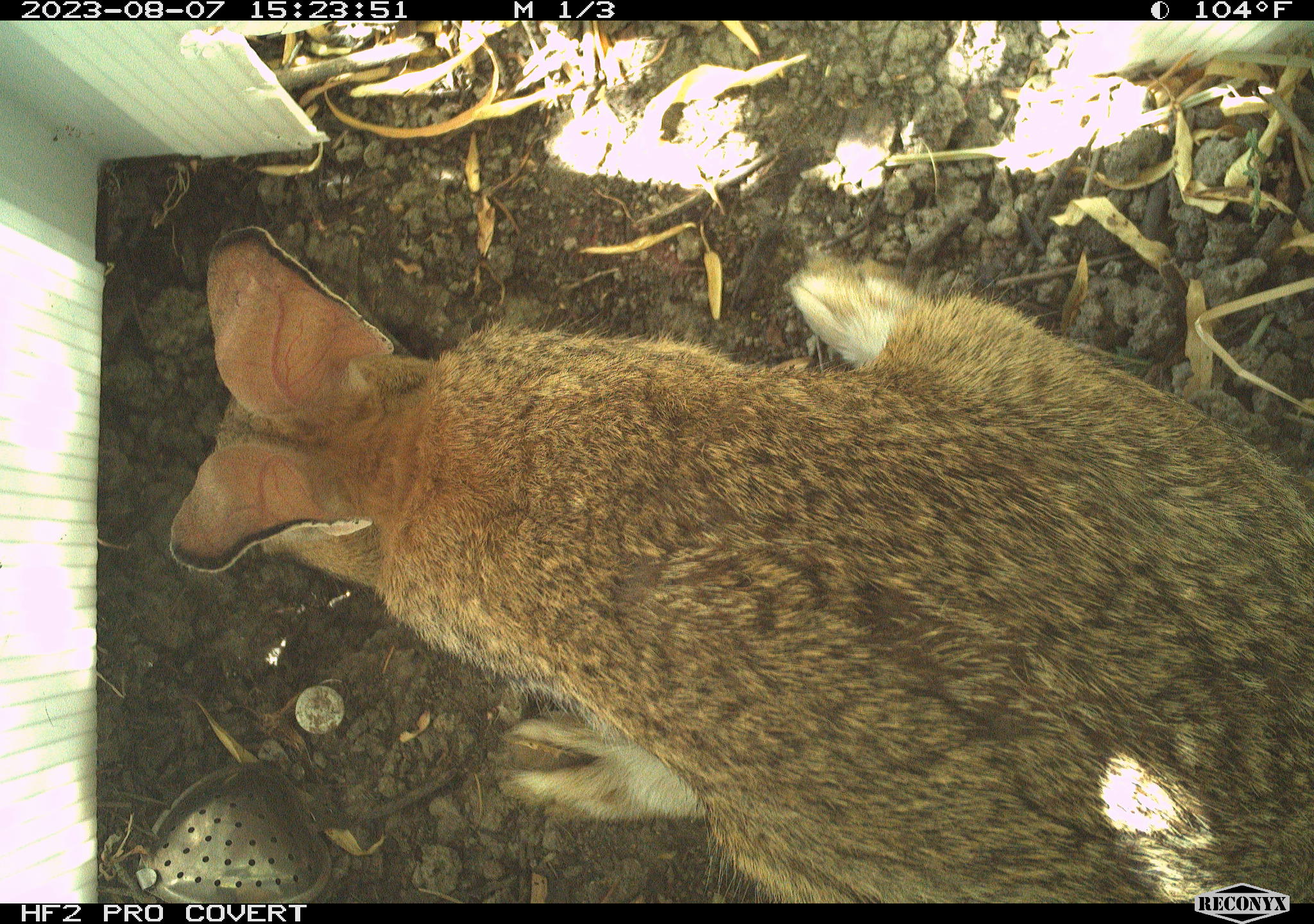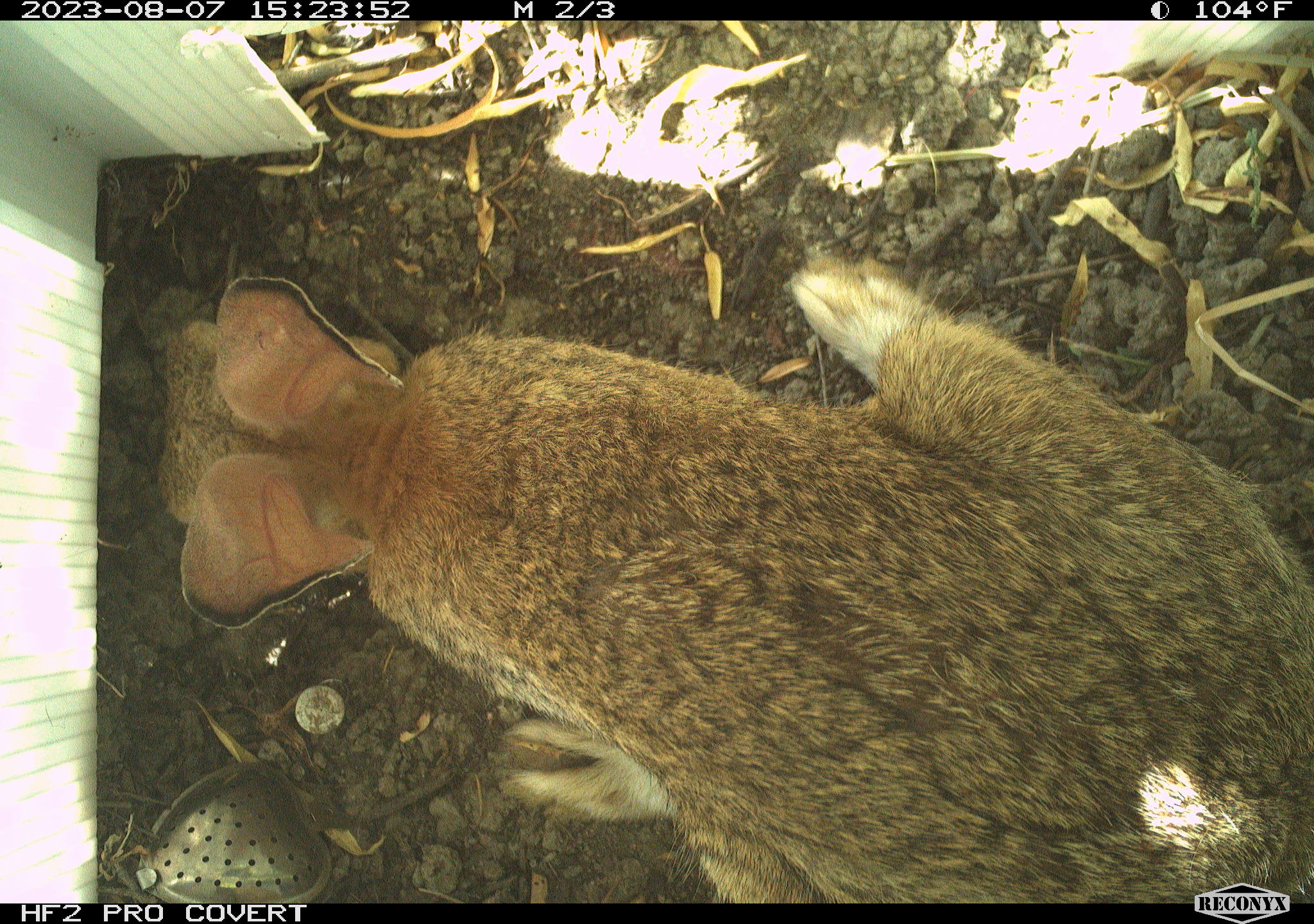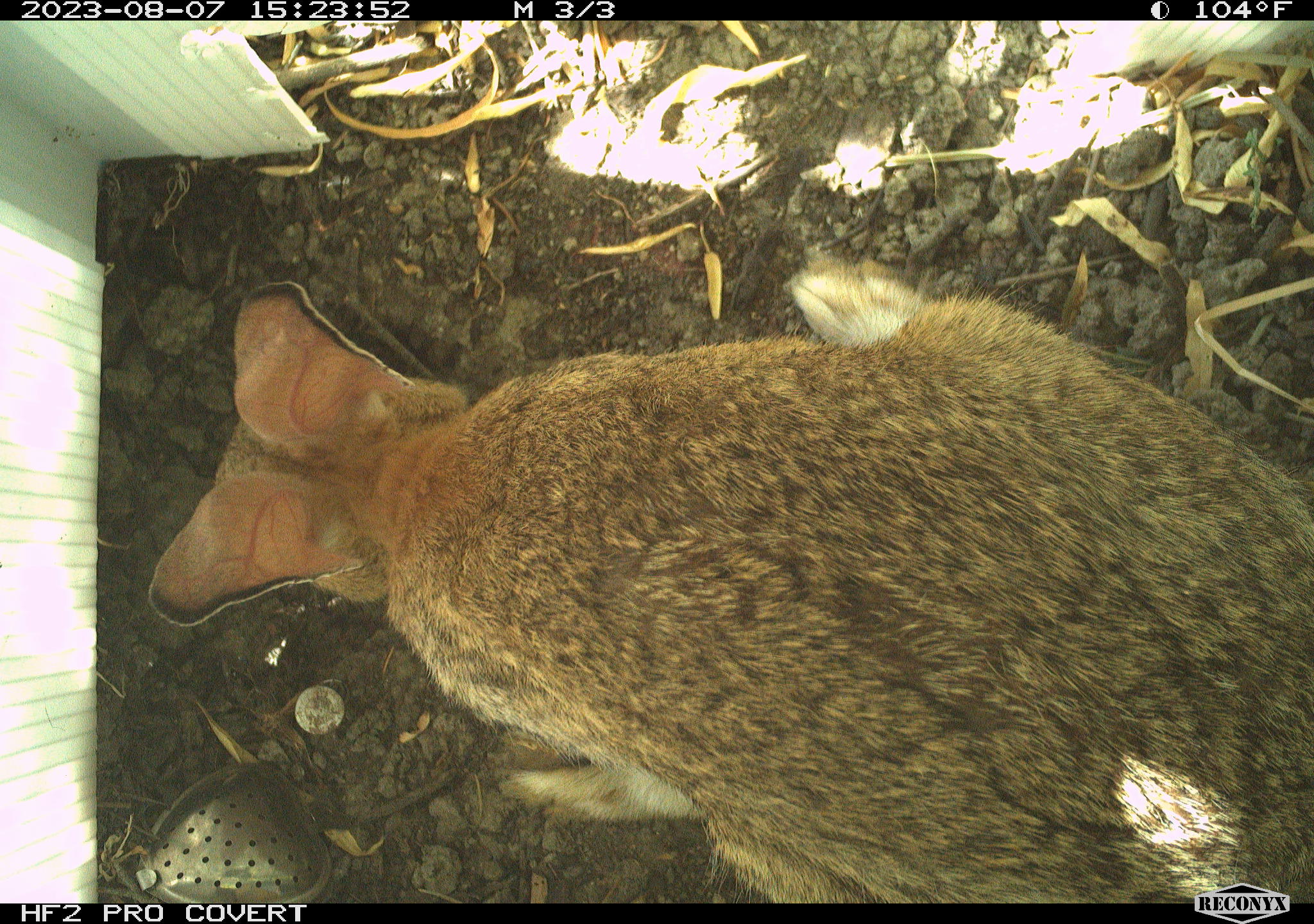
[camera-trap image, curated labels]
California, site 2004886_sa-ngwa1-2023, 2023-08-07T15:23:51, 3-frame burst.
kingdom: Animalia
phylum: Chordata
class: Mammalia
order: Lagomorpha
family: Leporidae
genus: Sylvilagus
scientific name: Sylvilagus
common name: cottontail rabbits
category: sylvilagus species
Sylvilagus species (cottontail rabbits) (Sylvilagus).